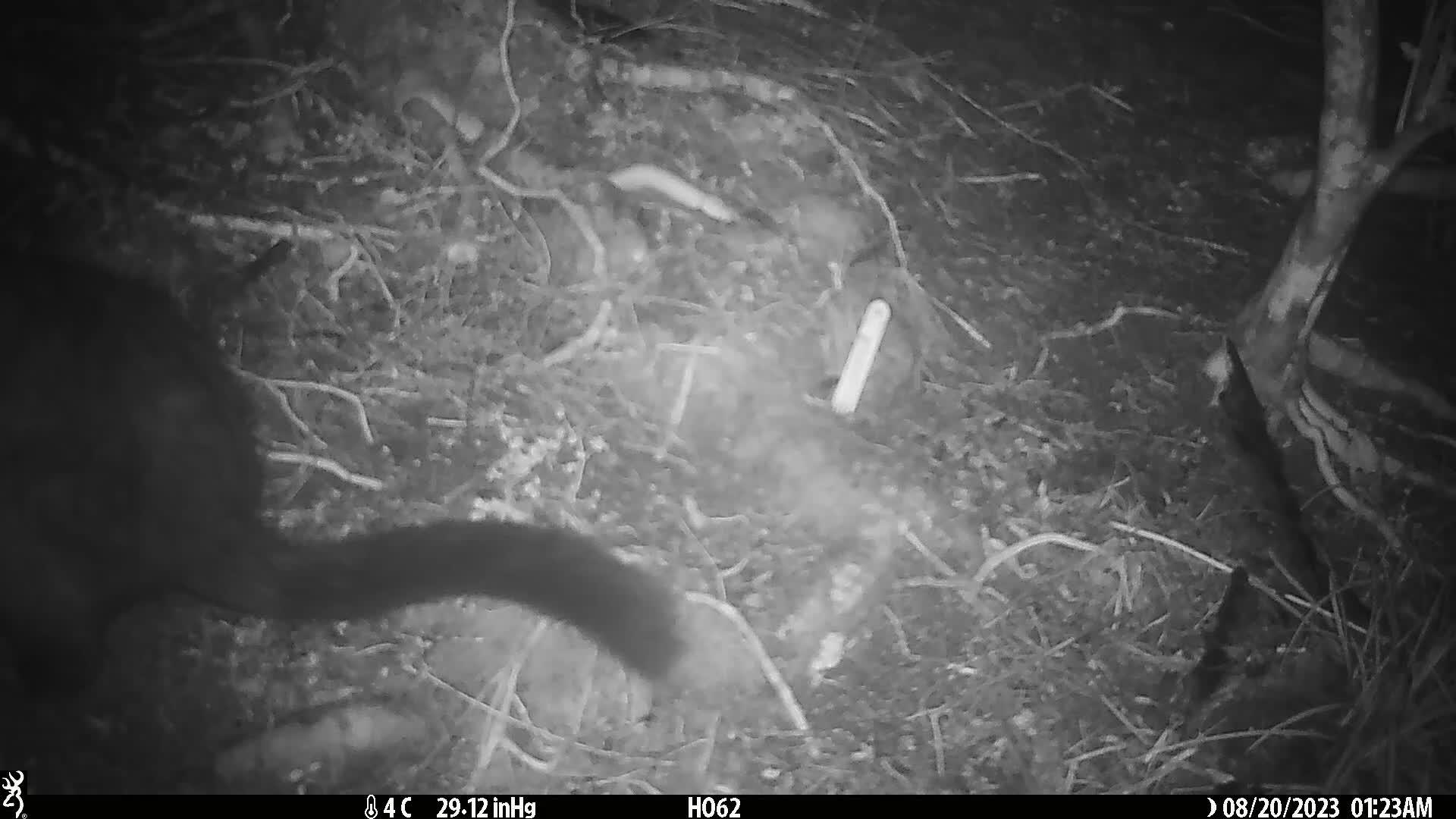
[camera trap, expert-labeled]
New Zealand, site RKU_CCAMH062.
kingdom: Animalia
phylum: Chordata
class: Mammalia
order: Diprotodontia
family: Phalangeridae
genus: Trichosurus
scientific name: Trichosurus vulpecula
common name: common brushtail possum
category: possum